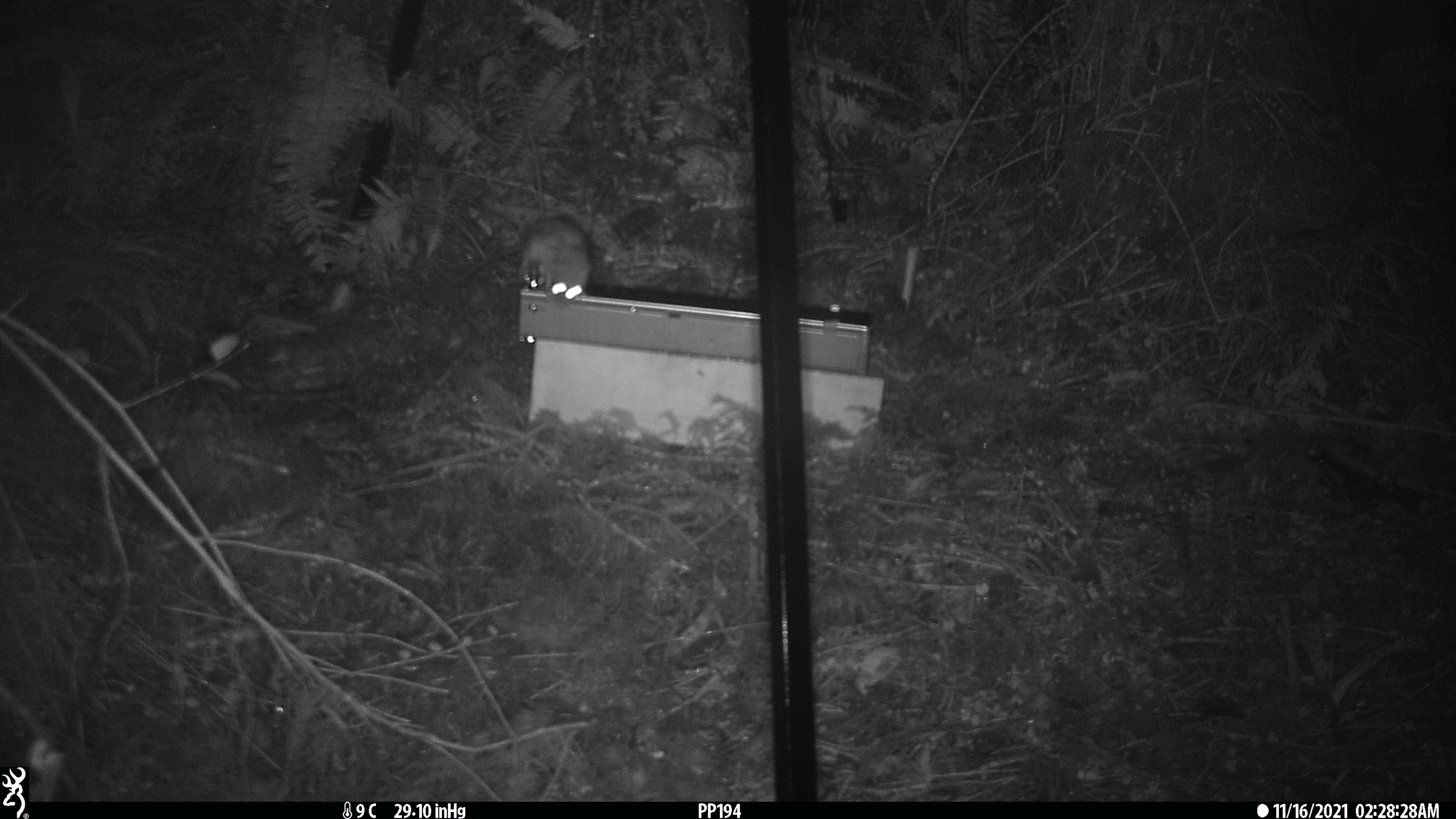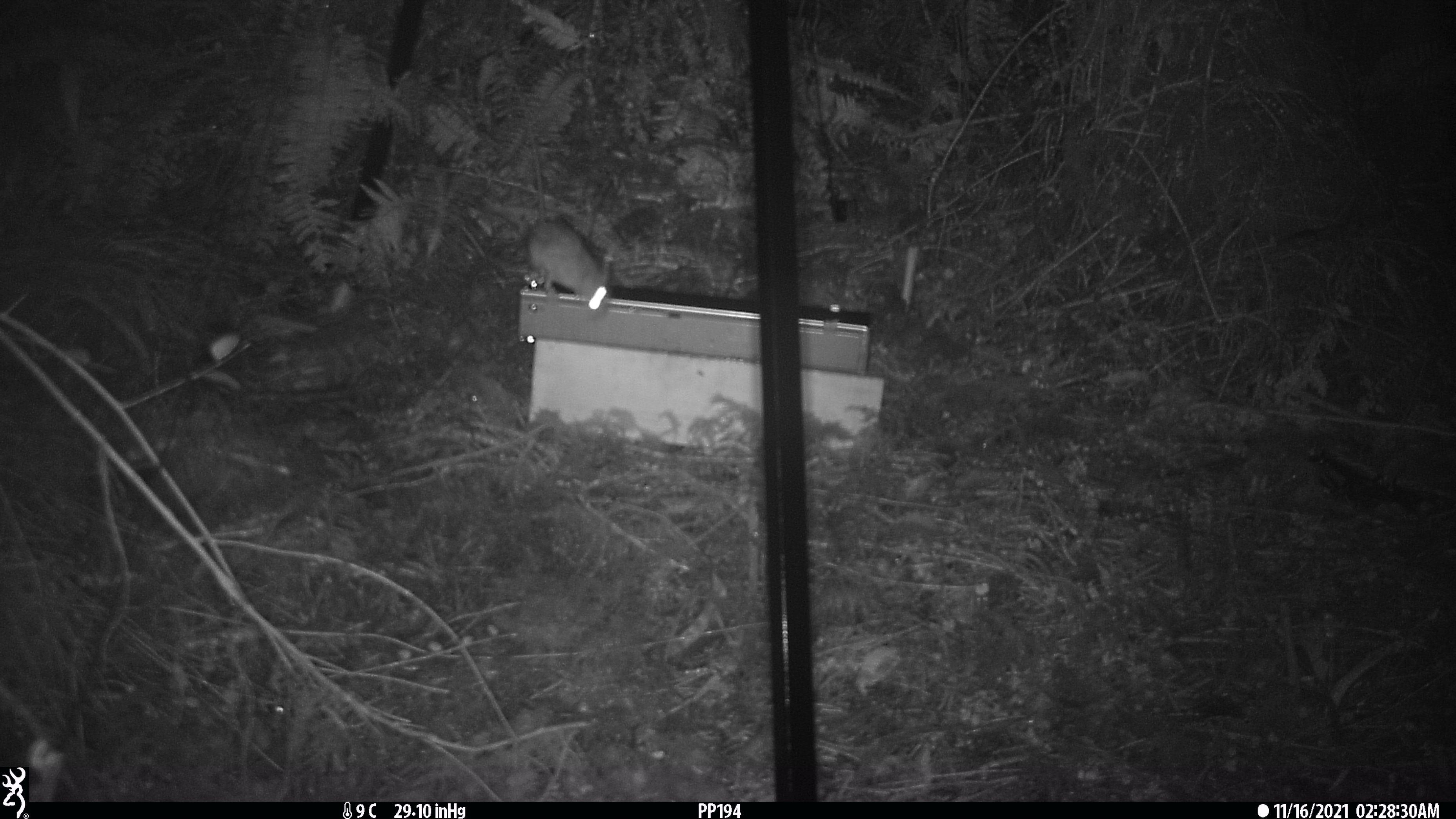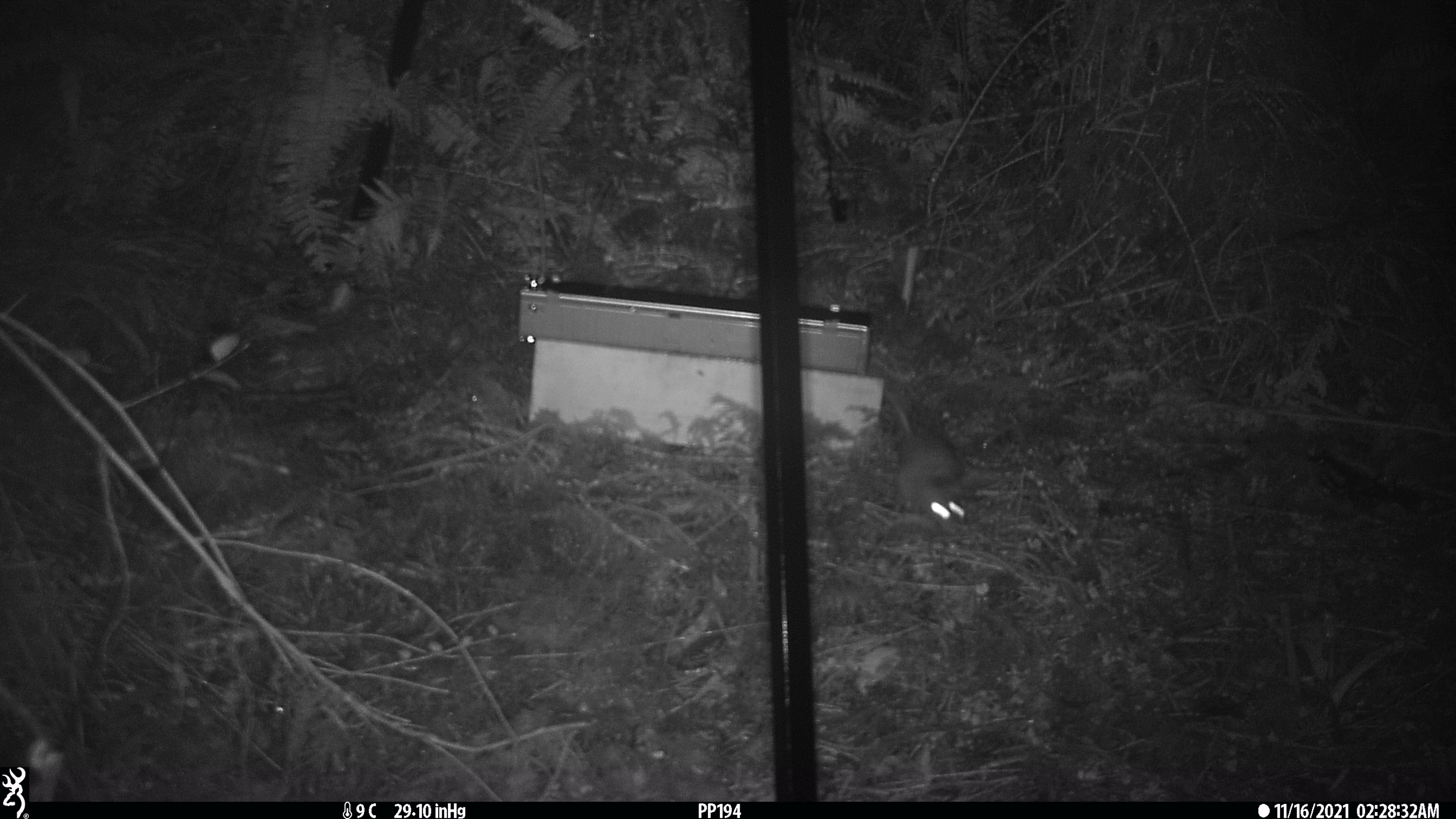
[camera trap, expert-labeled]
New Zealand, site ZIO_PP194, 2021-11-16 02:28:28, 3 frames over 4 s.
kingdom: Animalia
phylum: Chordata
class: Mammalia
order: Rodentia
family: Muridae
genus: Rattus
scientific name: Rattus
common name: rat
Rat (Rattus).